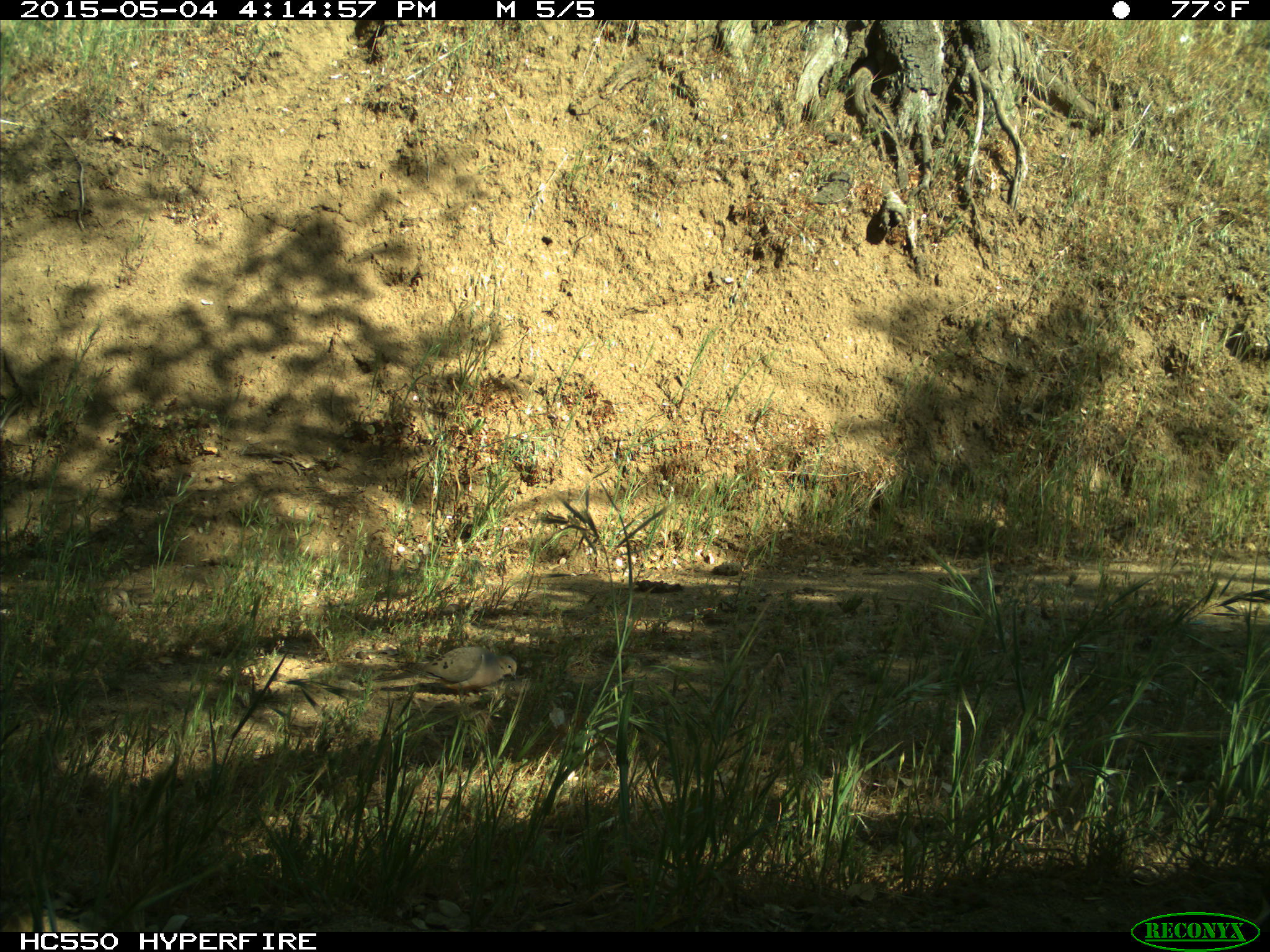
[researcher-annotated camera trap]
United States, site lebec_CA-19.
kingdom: Animalia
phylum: Chordata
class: Aves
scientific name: Aves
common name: birds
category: unidentified bird